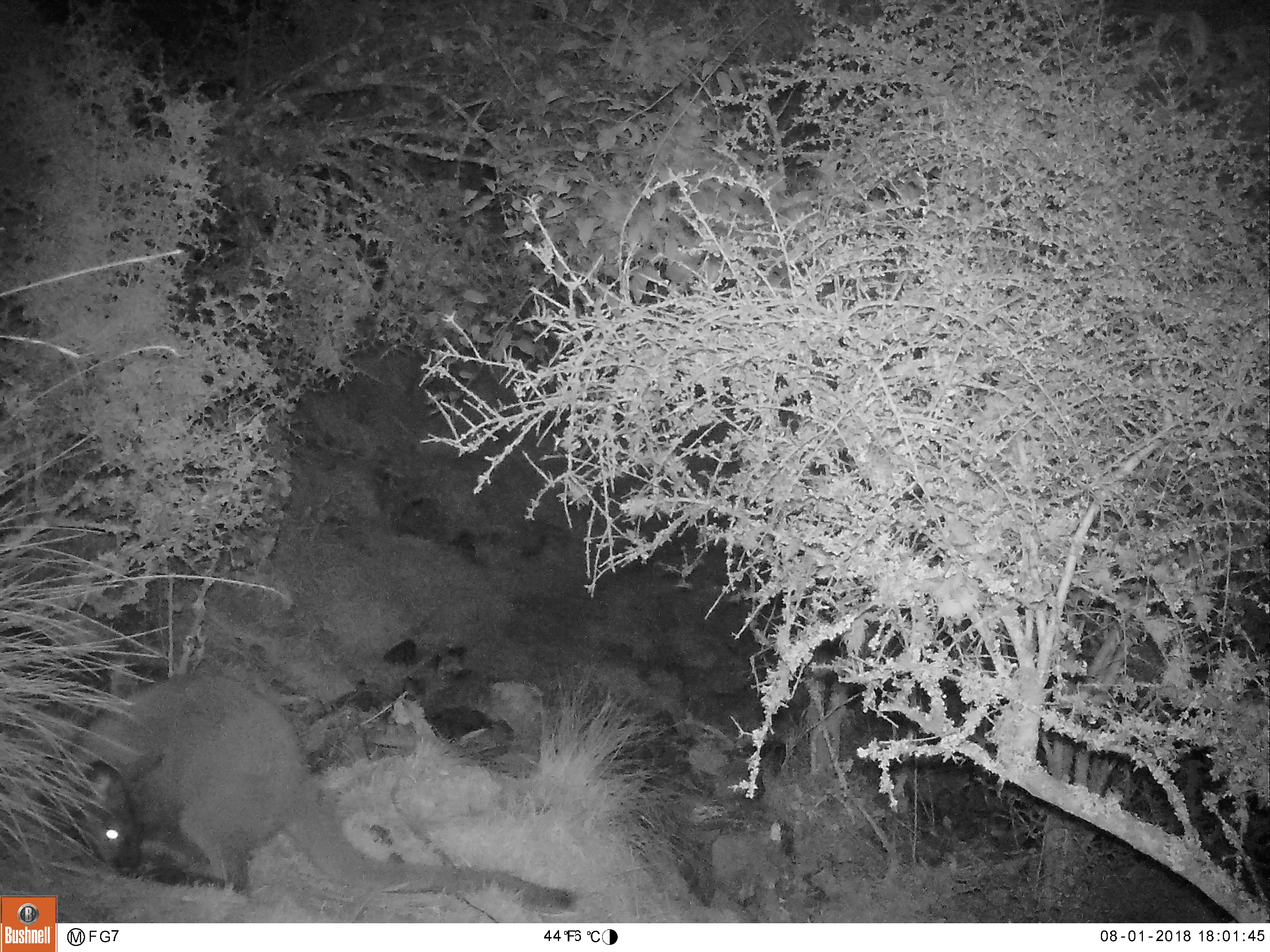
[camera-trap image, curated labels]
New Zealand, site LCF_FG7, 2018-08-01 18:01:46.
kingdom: Animalia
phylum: Chordata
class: Mammalia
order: Diprotodontia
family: Macropodidae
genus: Notamacropus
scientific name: Notamacropus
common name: wallaby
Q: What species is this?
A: Wallaby (Notamacropus).